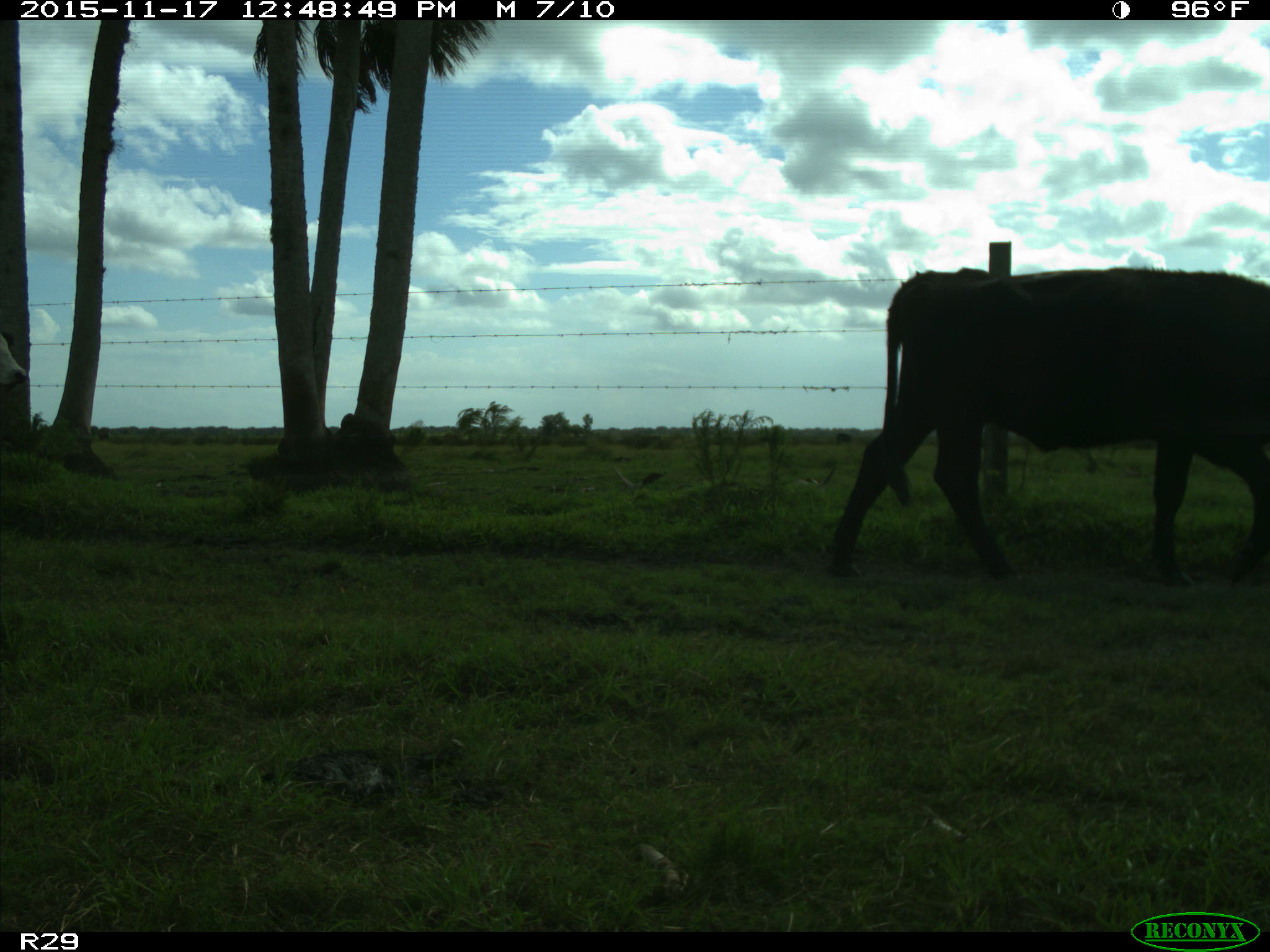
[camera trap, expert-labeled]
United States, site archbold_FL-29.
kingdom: Animalia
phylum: Chordata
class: Mammalia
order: Artiodactyla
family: Bovidae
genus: Bos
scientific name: Bos taurus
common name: domestic cow